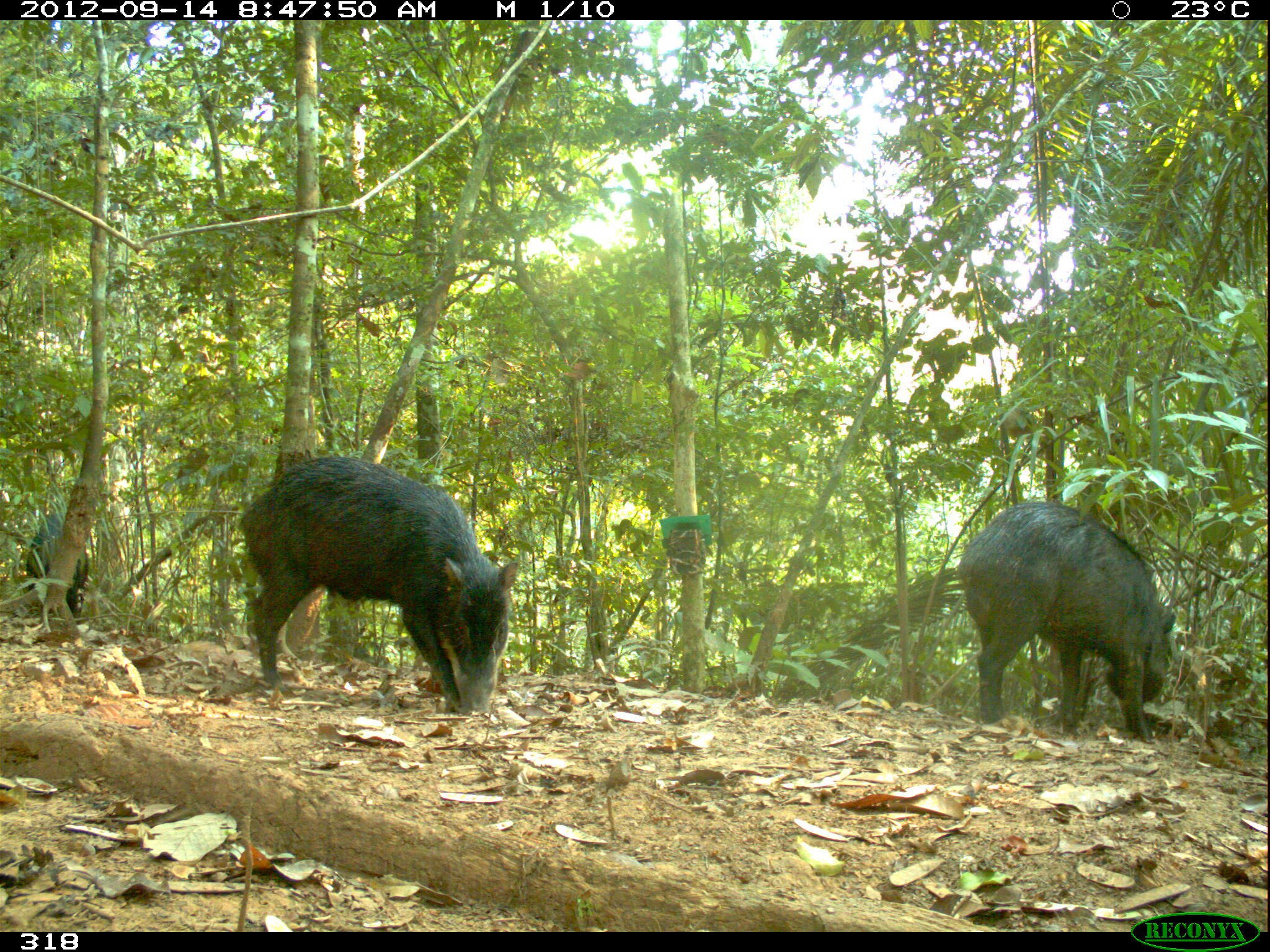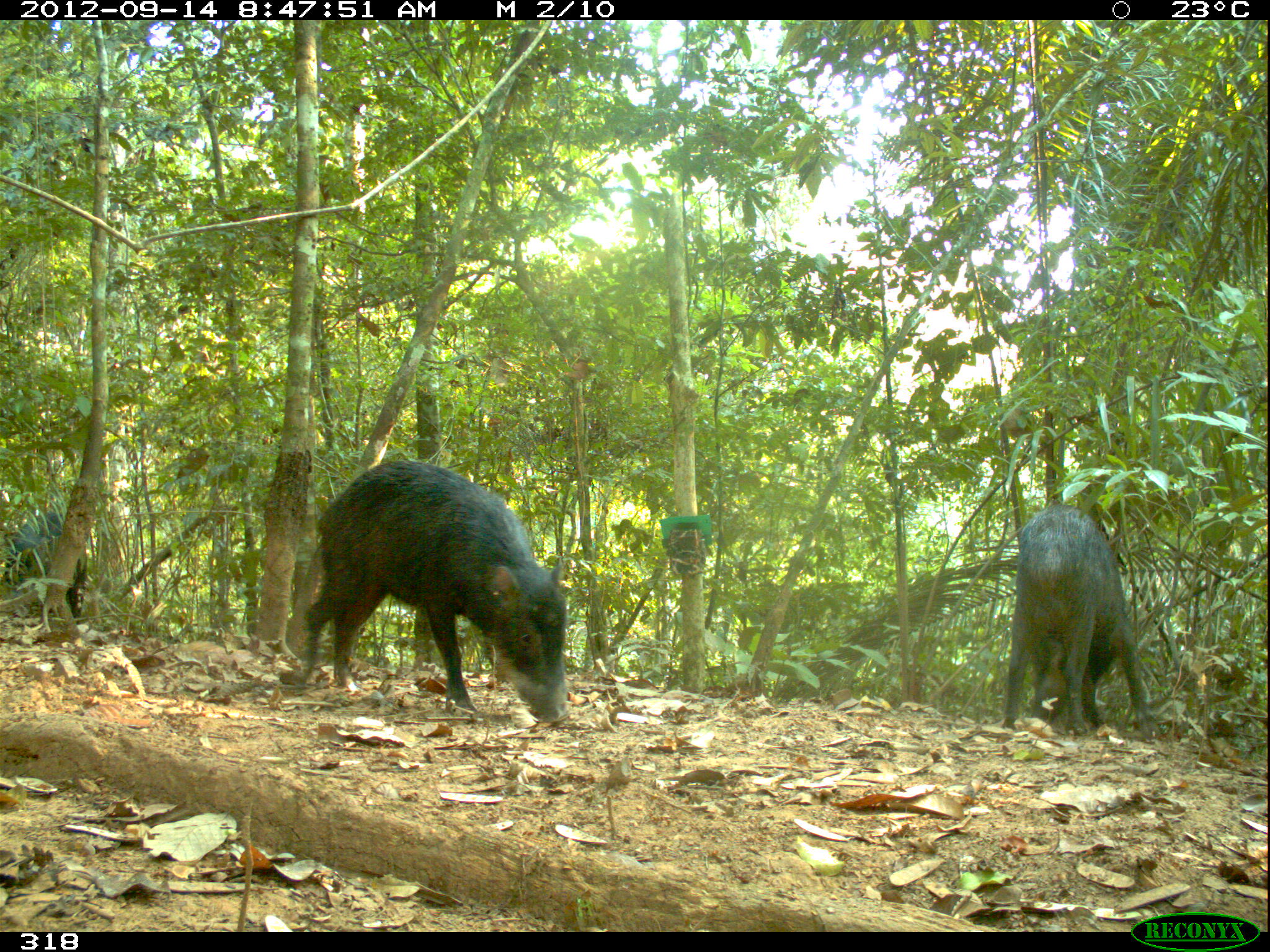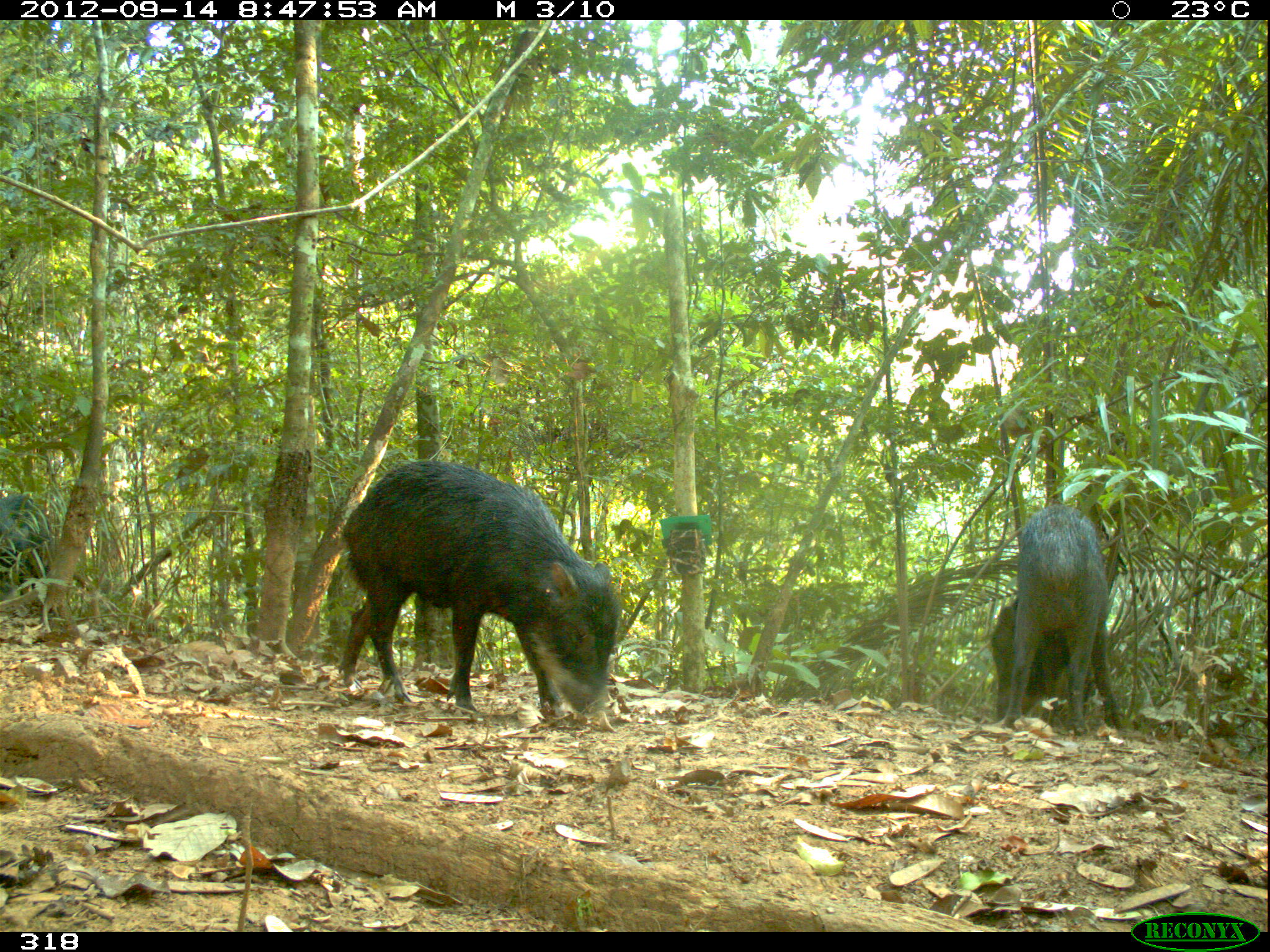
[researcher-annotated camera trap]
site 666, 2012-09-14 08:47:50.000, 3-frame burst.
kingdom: Animalia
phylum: Chordata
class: Mammalia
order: Artiodactyla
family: Tayassuidae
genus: Tayassu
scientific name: Tayassu pecari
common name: white-lipped peccary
Tayassu pecari (white-lipped peccary).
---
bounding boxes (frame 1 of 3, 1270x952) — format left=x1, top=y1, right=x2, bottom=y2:
tayassu pecari: left=233, top=449, right=522, bottom=718; left=955, top=496, right=1179, bottom=746; left=23, top=505, right=93, bottom=628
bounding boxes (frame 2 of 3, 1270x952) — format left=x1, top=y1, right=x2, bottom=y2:
tayassu pecari: left=283, top=453, right=573, bottom=726; left=992, top=496, right=1160, bottom=746; left=0, top=502, right=93, bottom=622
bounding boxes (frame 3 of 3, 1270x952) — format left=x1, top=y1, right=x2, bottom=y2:
tayassu pecari: left=335, top=454, right=621, bottom=729; left=986, top=498, right=1126, bottom=734; left=0, top=491, right=56, bottom=596